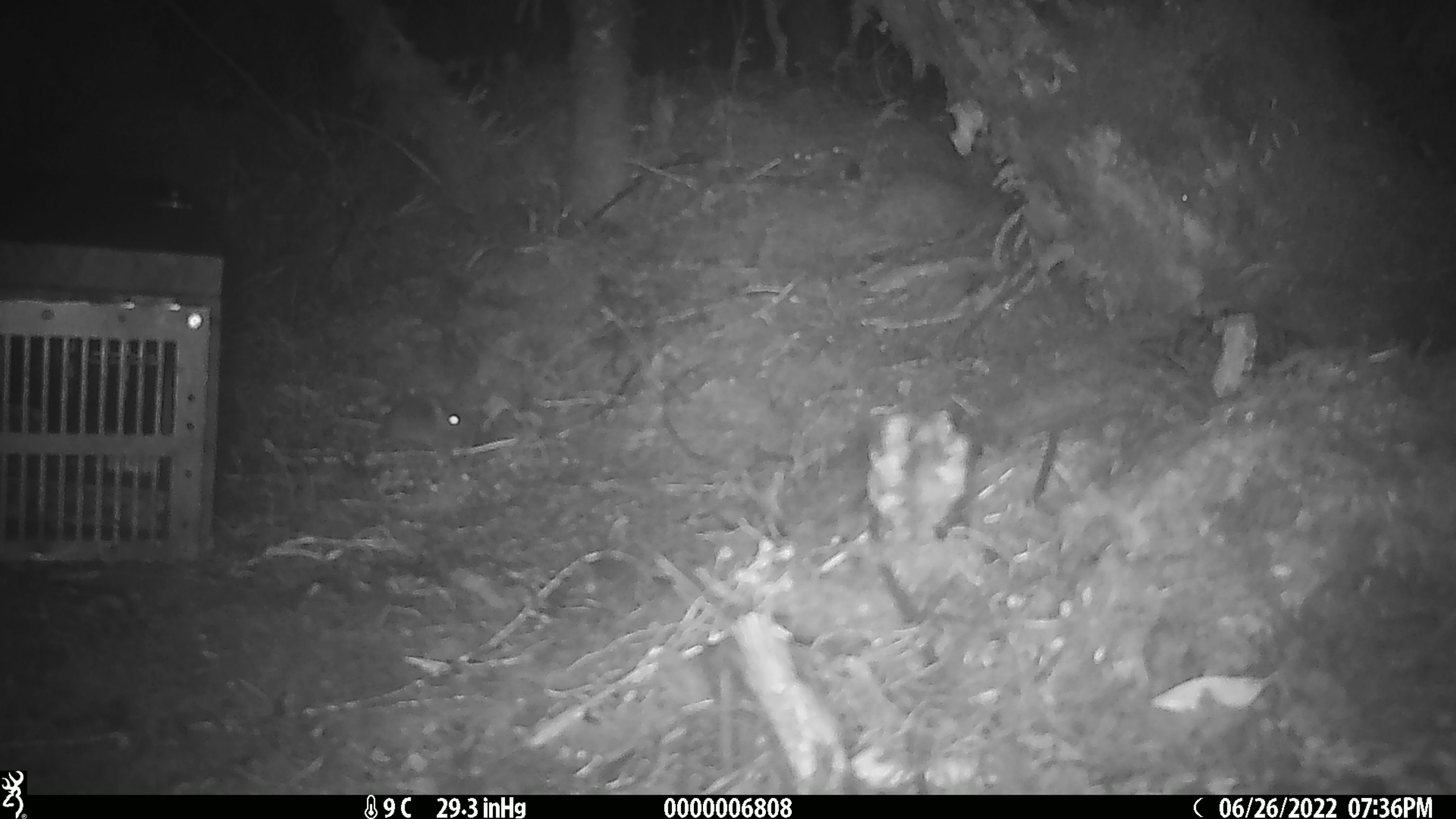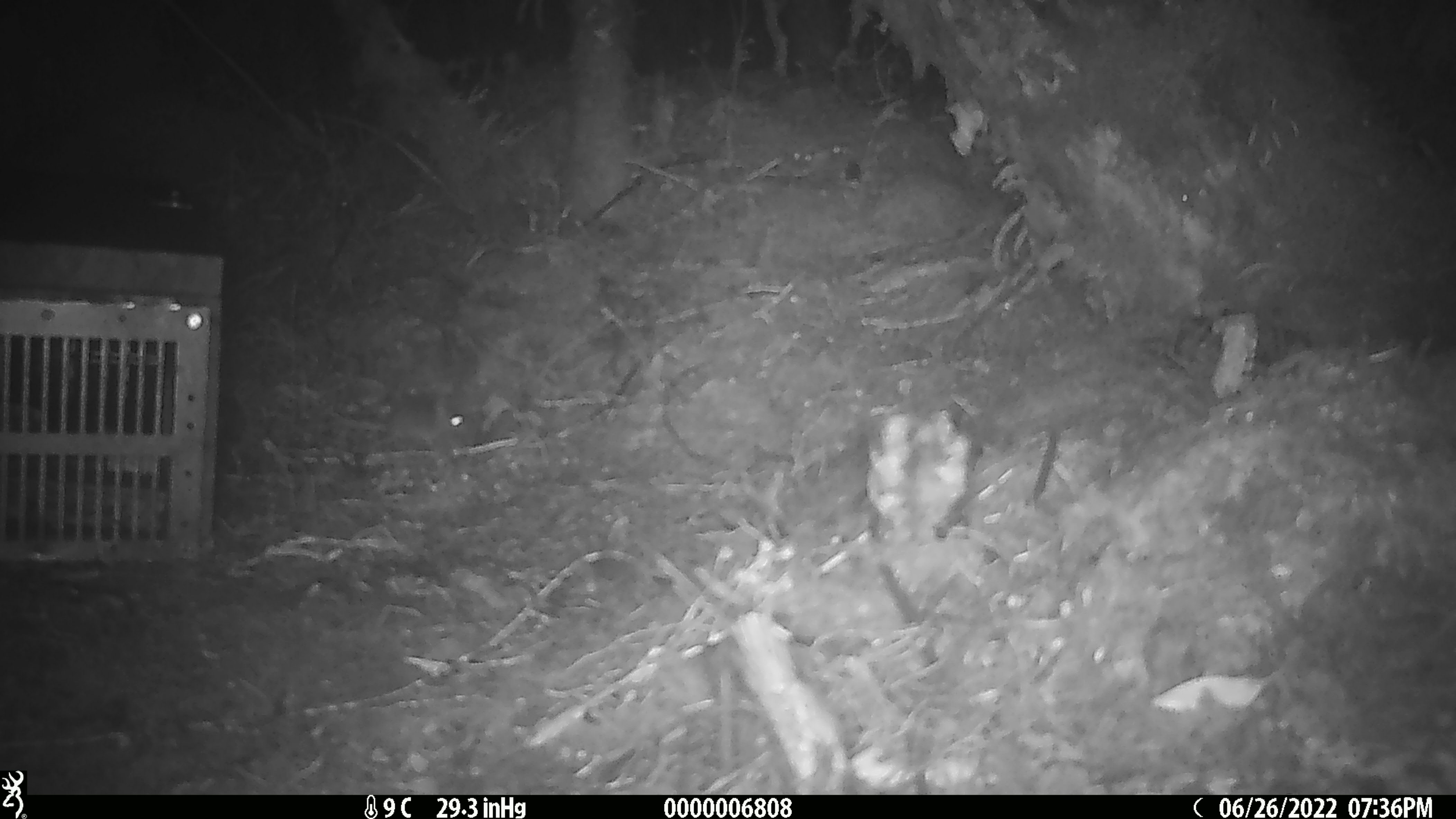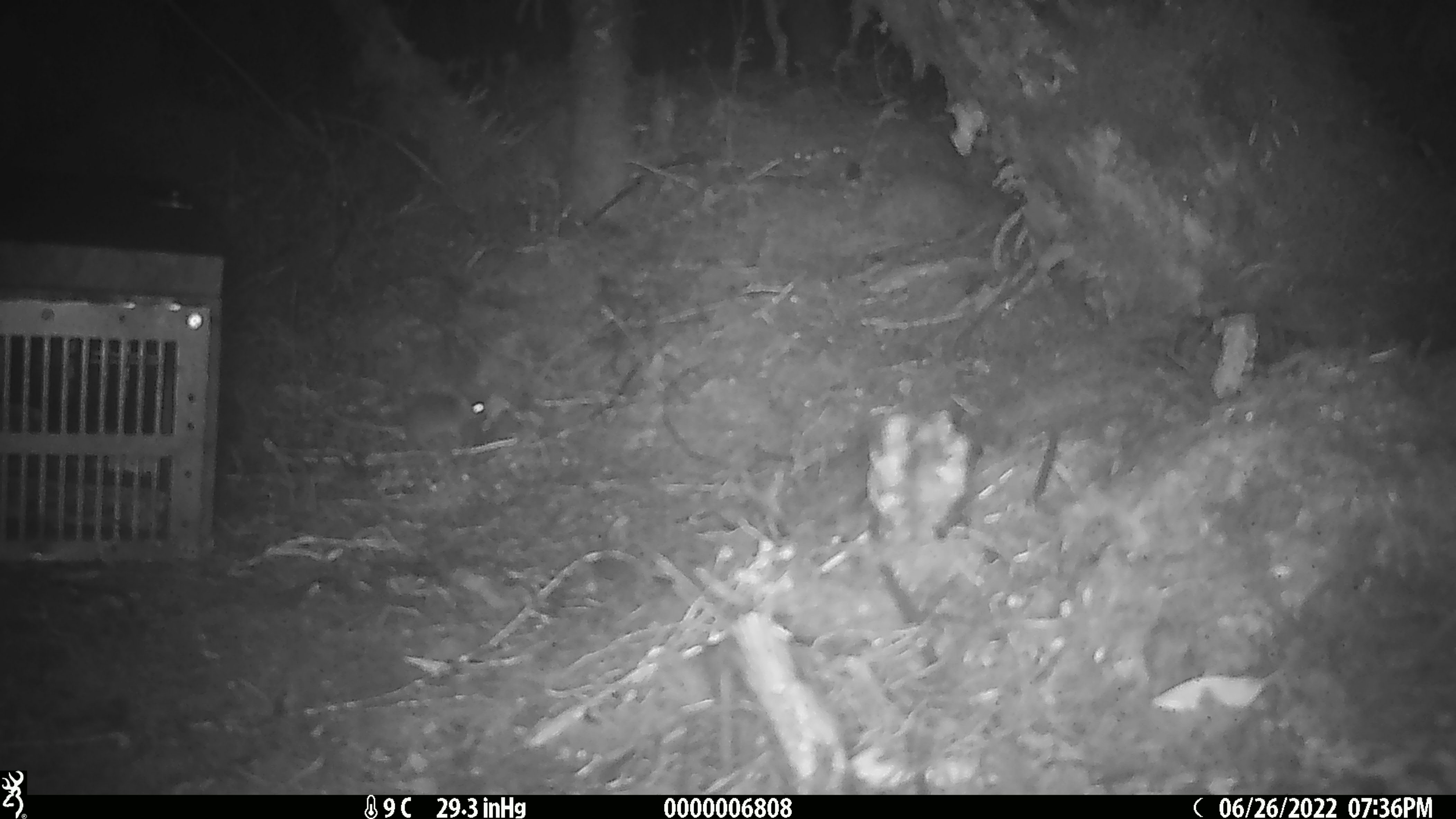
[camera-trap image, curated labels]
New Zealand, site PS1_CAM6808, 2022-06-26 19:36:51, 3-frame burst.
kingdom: Animalia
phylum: Chordata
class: Mammalia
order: Rodentia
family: Muridae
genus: Mus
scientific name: Mus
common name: mouse